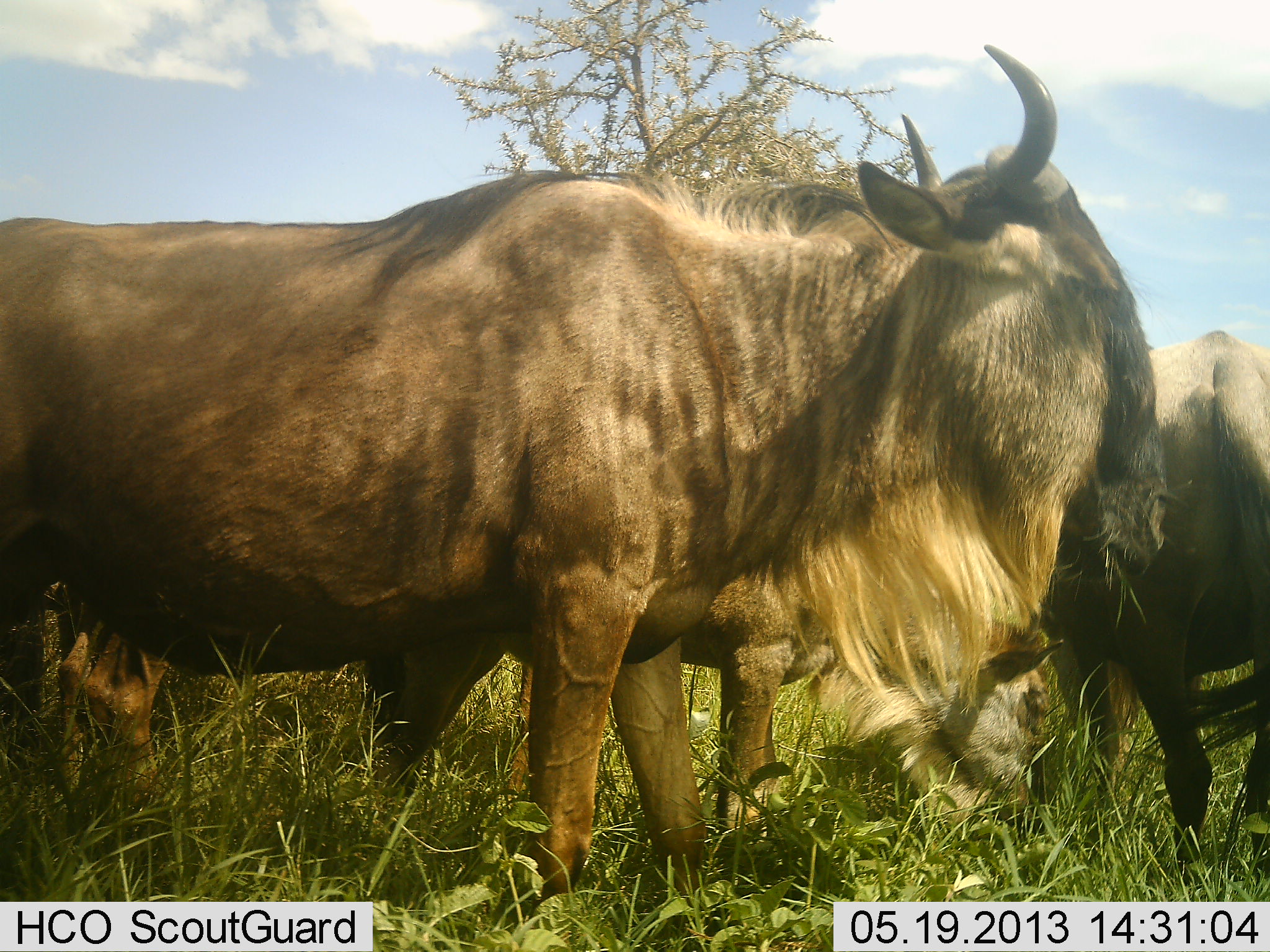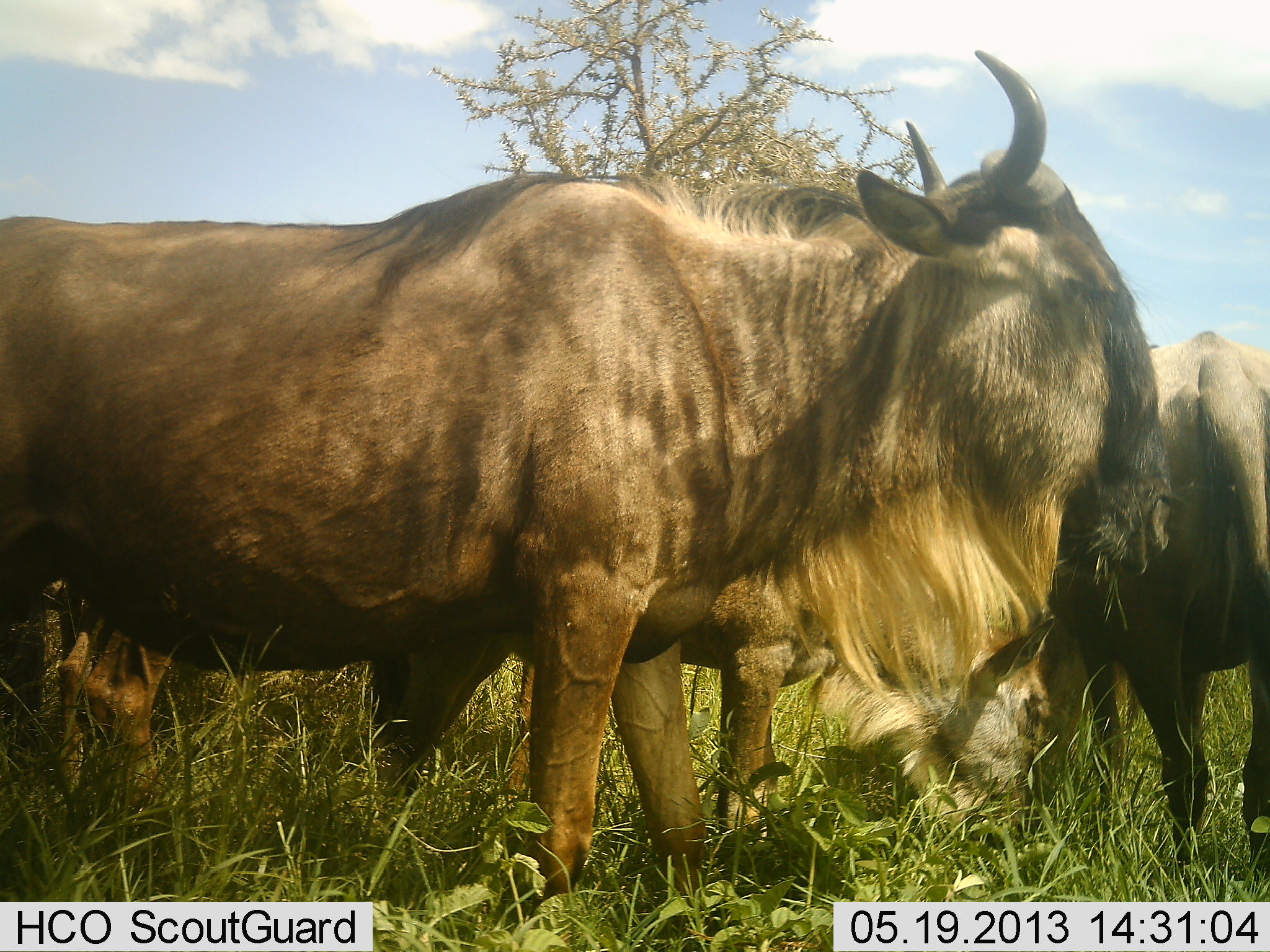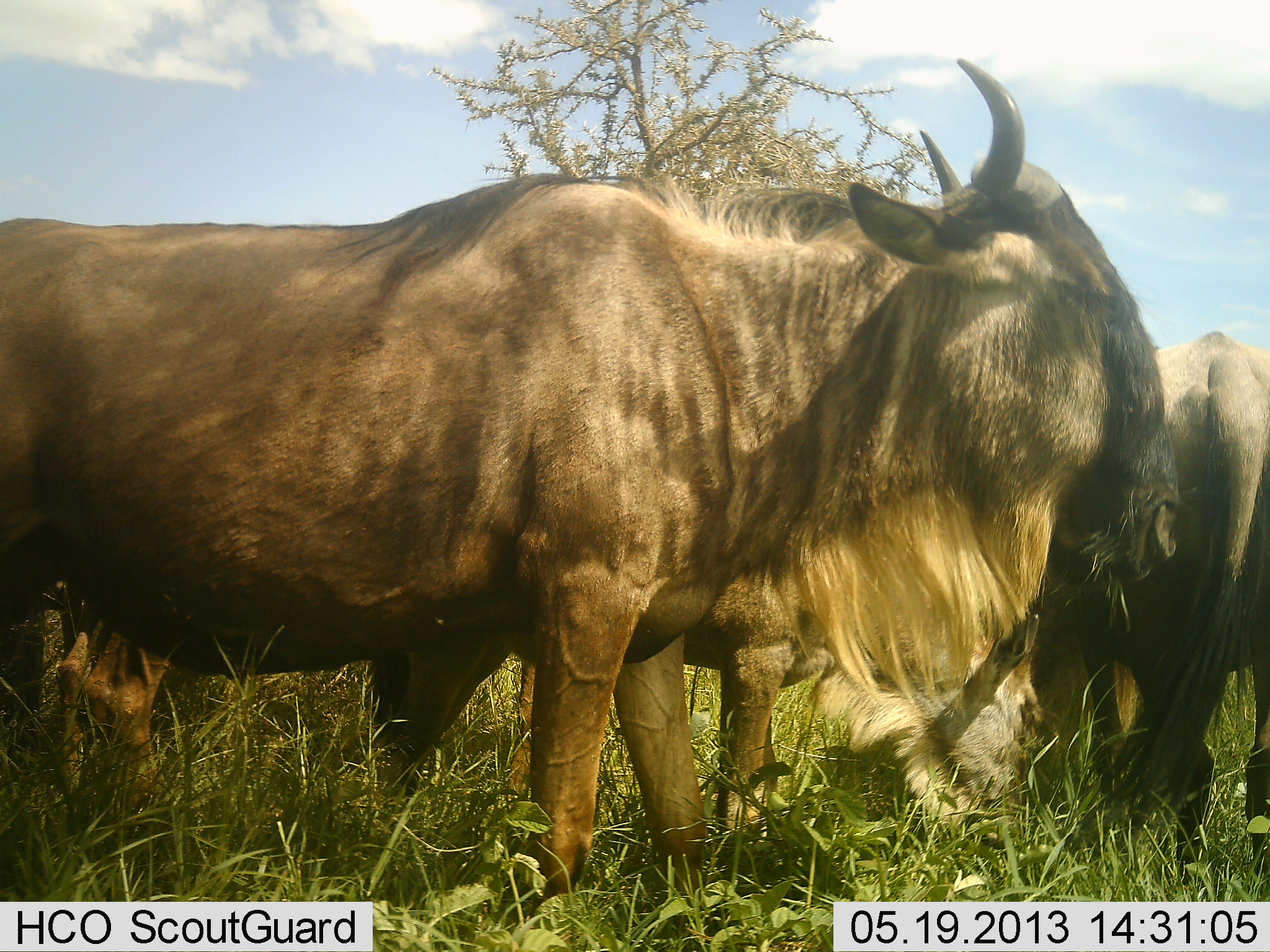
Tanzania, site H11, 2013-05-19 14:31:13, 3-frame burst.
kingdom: Animalia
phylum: Chordata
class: Mammalia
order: Artiodactyla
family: Bovidae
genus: Connochaetes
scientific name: Connochaetes taurinus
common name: blue wildebeest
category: wildebeest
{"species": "wildebeest (blue wildebeest) (Connochaetes taurinus)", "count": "3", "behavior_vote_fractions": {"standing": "77%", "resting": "5%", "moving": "5%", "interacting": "5%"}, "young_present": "0%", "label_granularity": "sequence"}